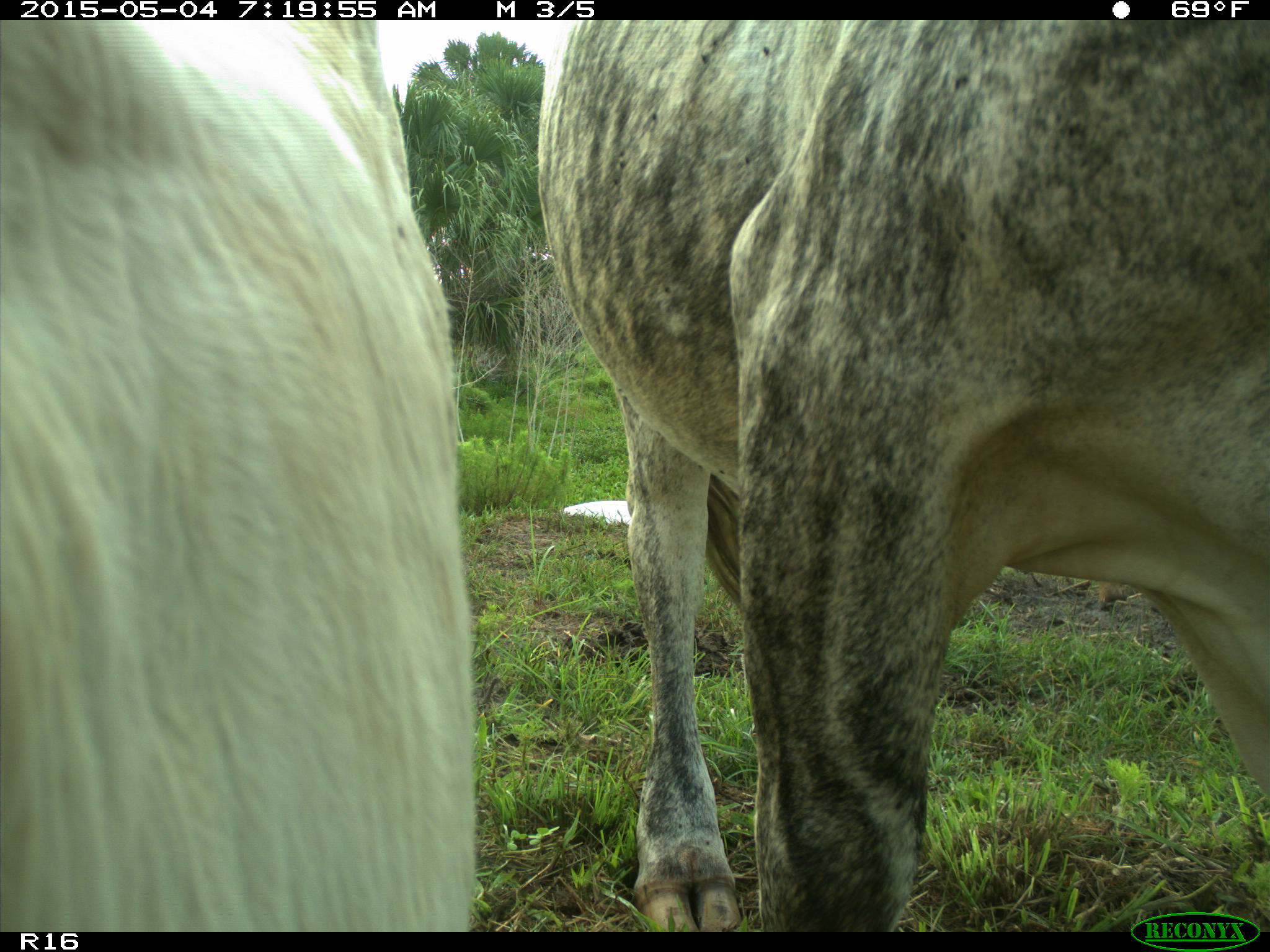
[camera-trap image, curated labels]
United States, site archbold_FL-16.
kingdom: Animalia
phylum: Chordata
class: Mammalia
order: Artiodactyla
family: Bovidae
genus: Bos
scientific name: Bos taurus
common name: domestic cow